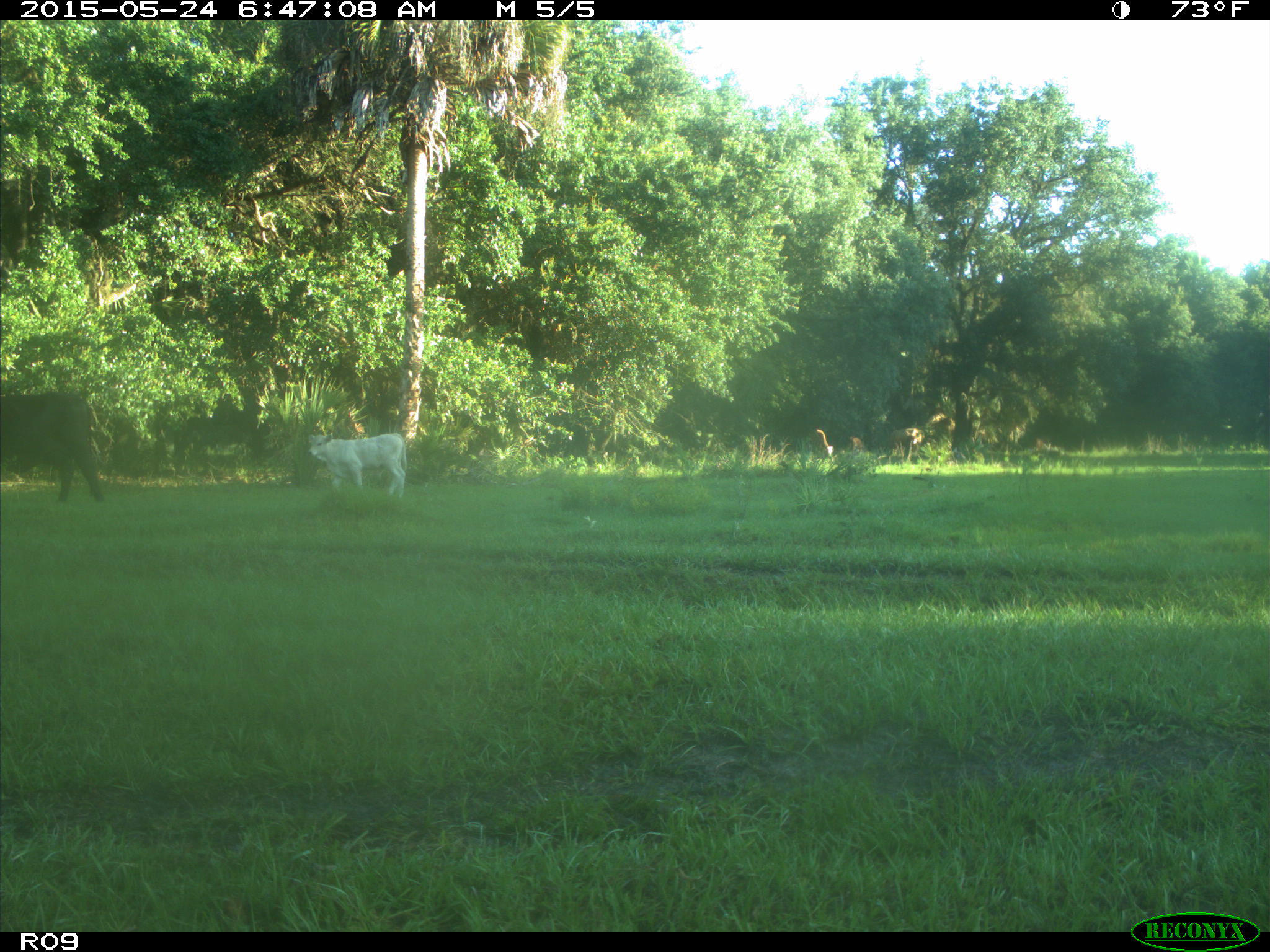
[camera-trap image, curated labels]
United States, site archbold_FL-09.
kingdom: Animalia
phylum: Chordata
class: Mammalia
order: Artiodactyla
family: Bovidae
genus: Bos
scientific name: Bos taurus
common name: domestic cow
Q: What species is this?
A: Bos taurus (domestic cow).